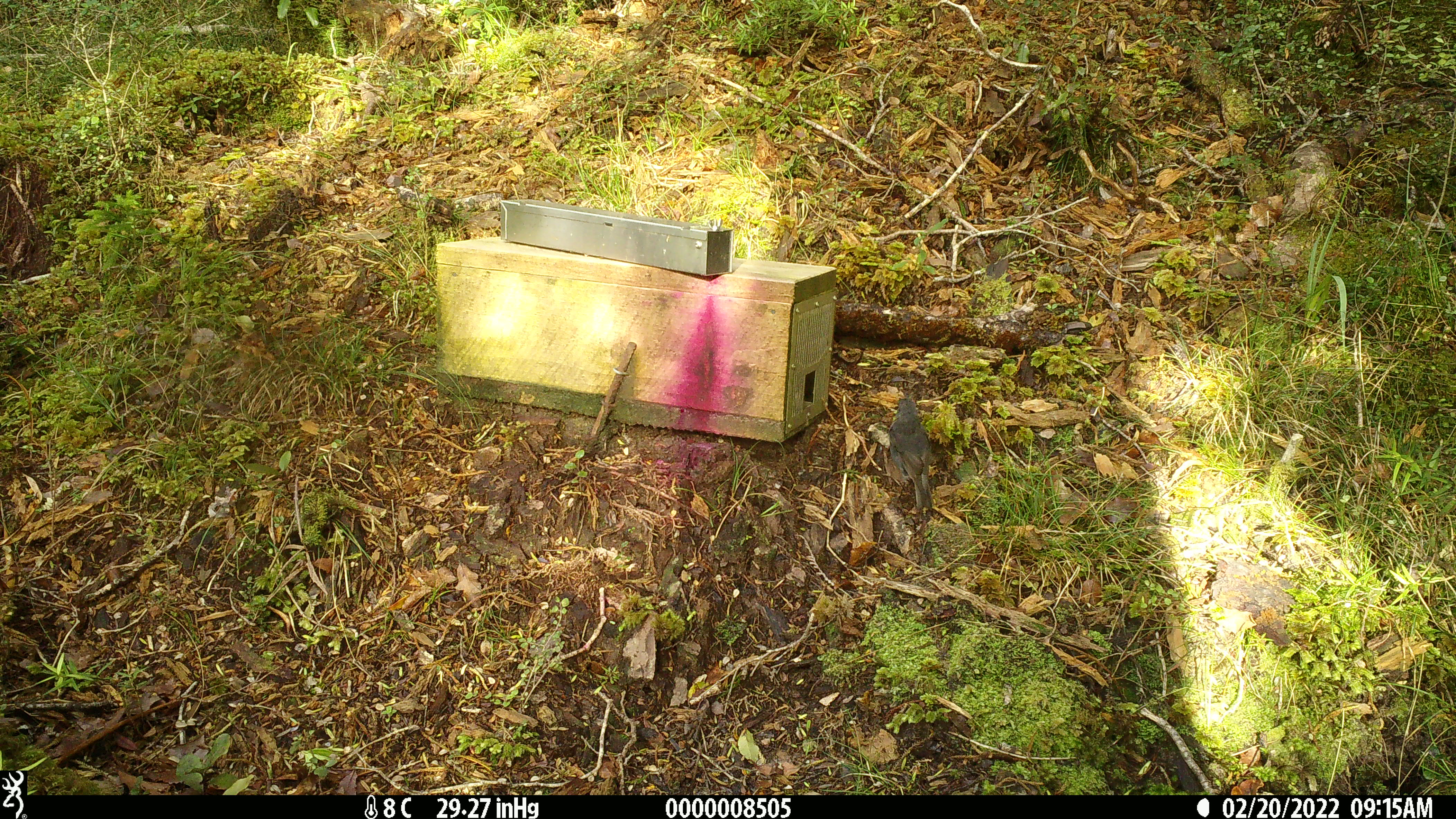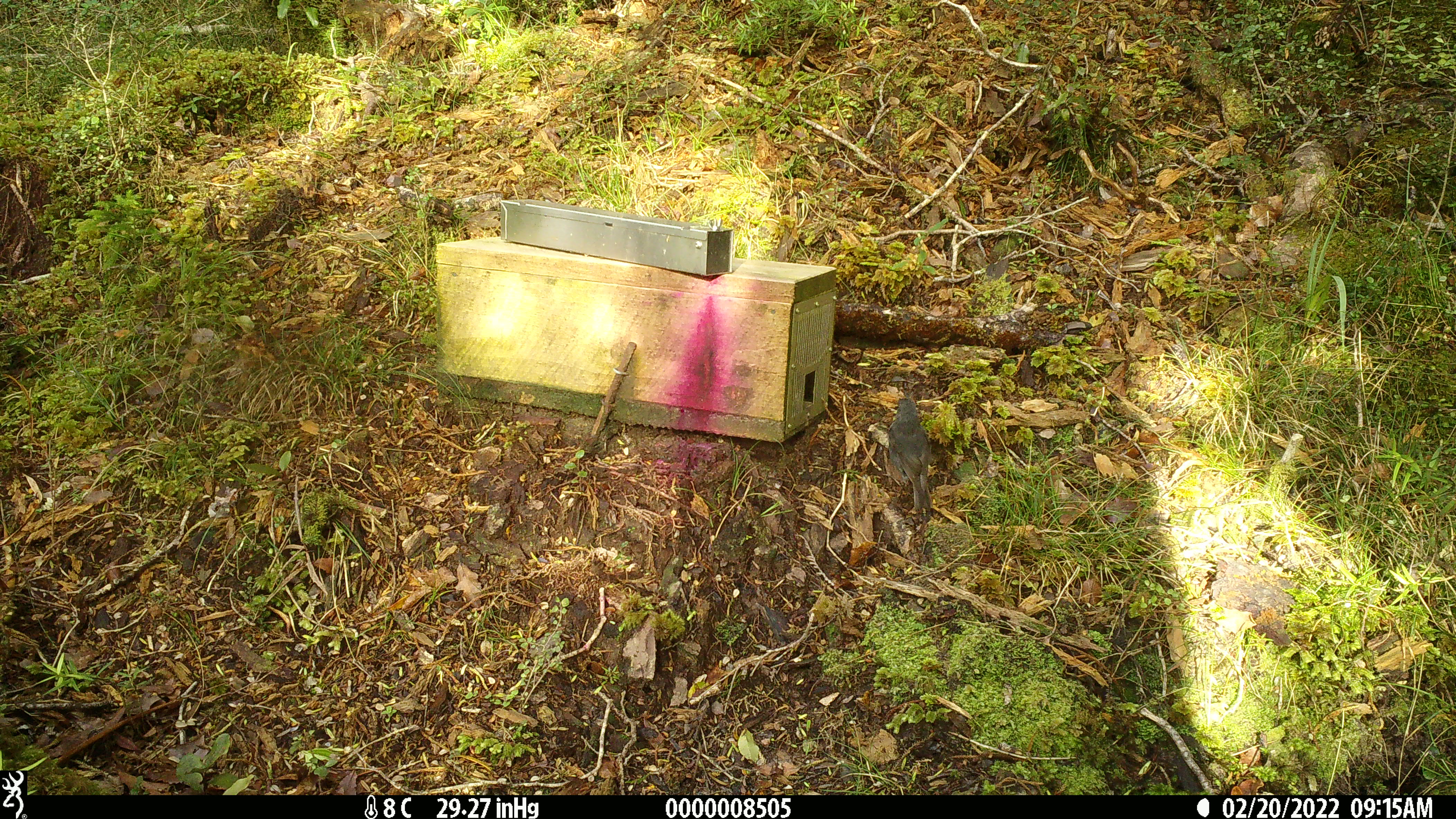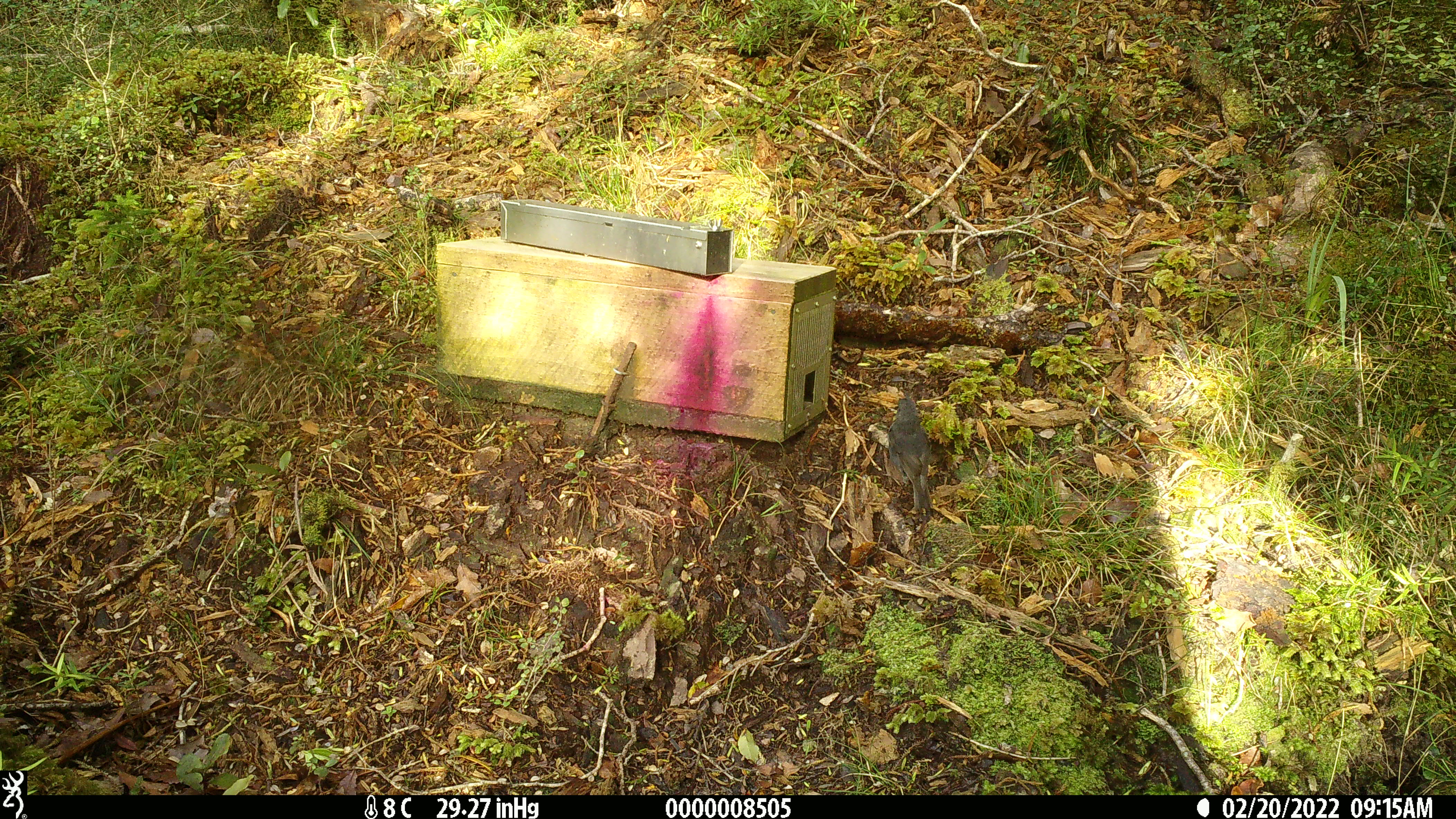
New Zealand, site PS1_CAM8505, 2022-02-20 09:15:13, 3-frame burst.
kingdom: Animalia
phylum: Chordata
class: Aves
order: Passeriformes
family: Petroicidae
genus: Petroica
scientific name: Petroica australis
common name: new zealand robin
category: robin